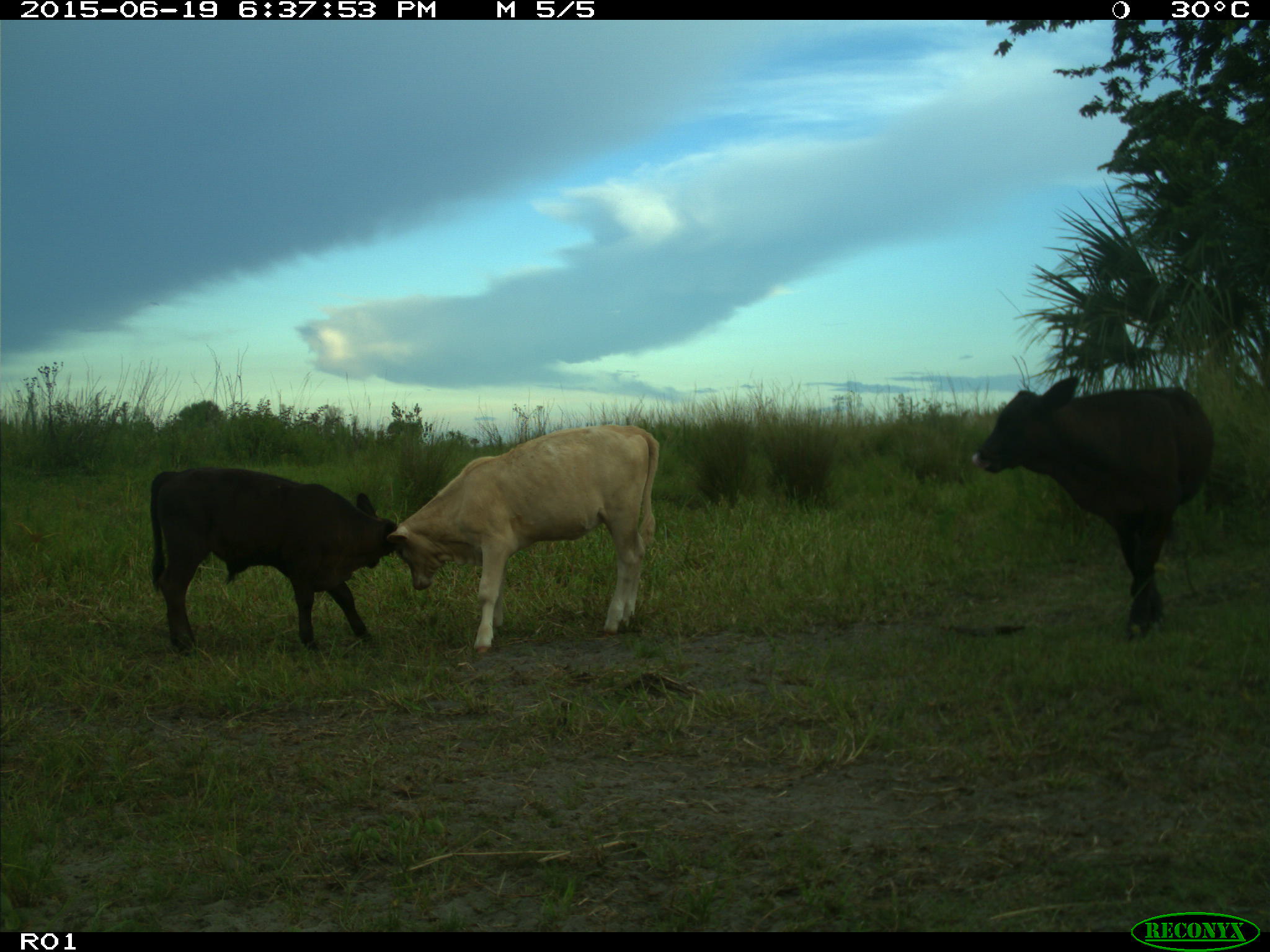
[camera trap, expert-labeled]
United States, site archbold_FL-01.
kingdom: Animalia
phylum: Chordata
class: Mammalia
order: Artiodactyla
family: Bovidae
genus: Bos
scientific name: Bos taurus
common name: domestic cow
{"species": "Bos taurus (domestic cow)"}